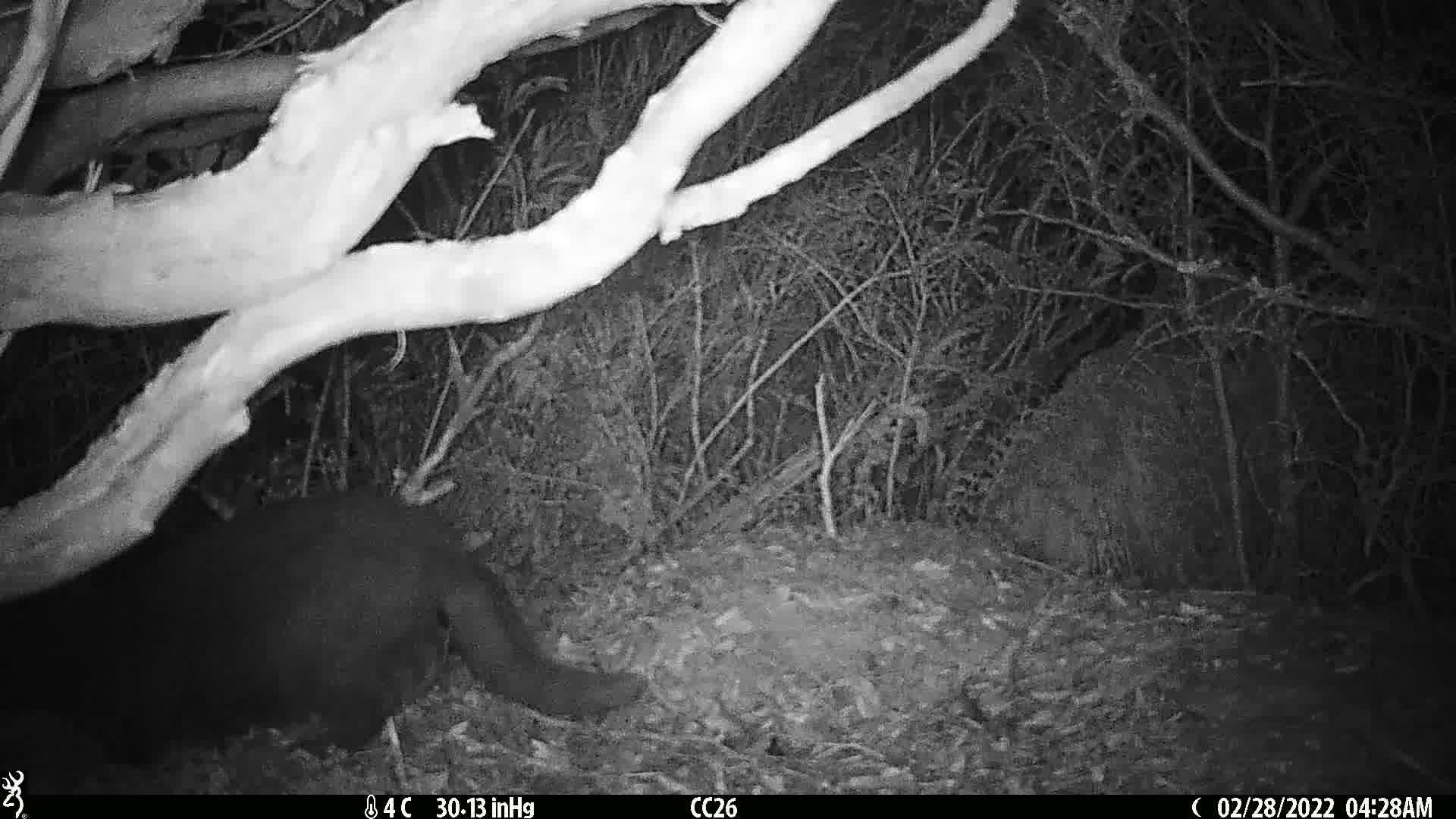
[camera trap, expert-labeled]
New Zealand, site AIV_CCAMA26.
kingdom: Animalia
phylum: Chordata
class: Mammalia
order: Carnivora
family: Felidae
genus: Felis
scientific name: Felis catus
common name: domestic cat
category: cat